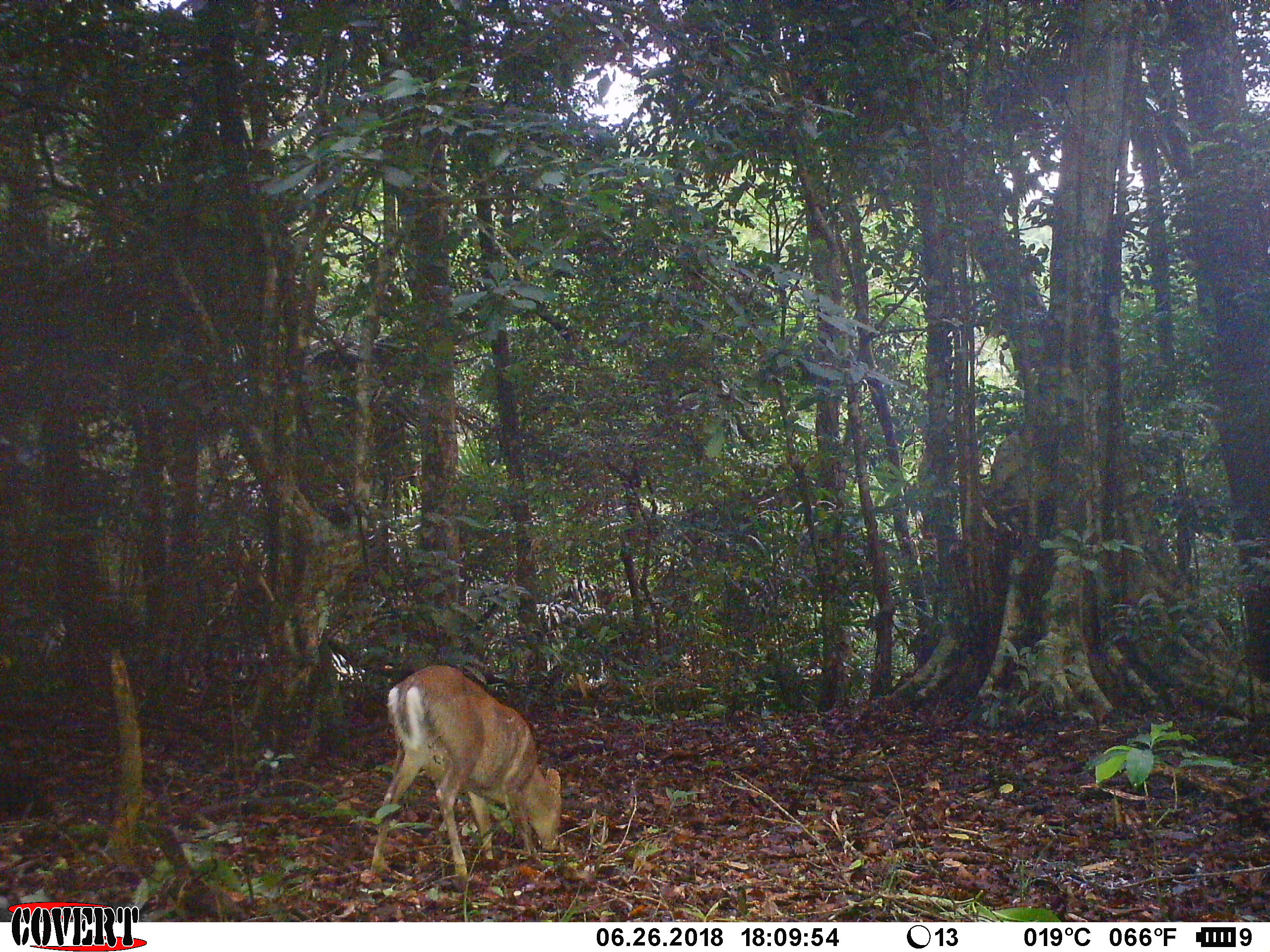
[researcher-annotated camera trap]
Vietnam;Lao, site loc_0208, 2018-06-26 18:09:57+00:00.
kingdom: Animalia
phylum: Chordata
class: Mammalia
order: Artiodactyla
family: Cervidae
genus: Muntiacus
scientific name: Muntiacus rooseveltorum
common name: roosevelt's muntjac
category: roosevelts muntjac group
Roosevelts muntjac group (roosevelt's muntjac) (Muntiacus rooseveltorum). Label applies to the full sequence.